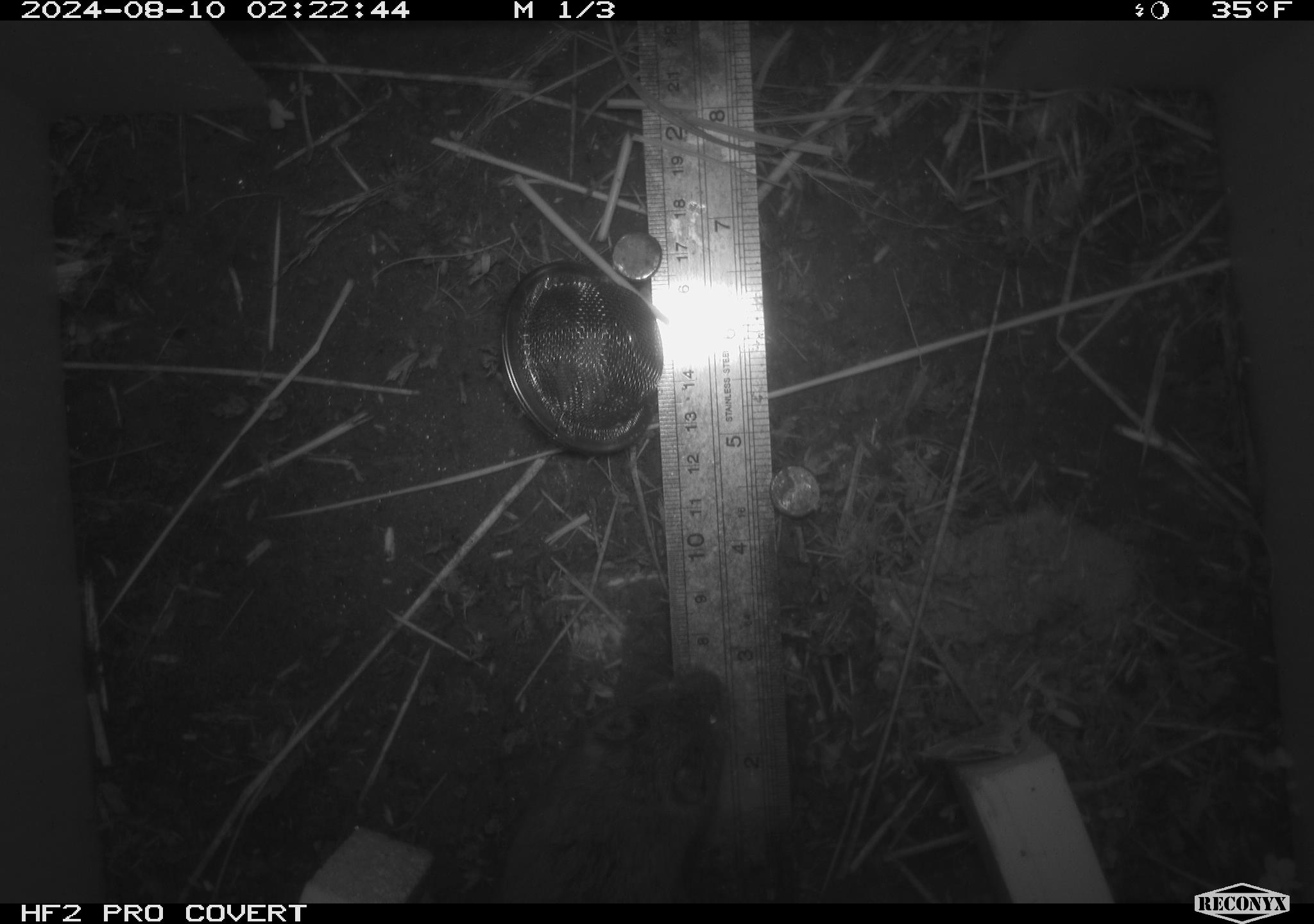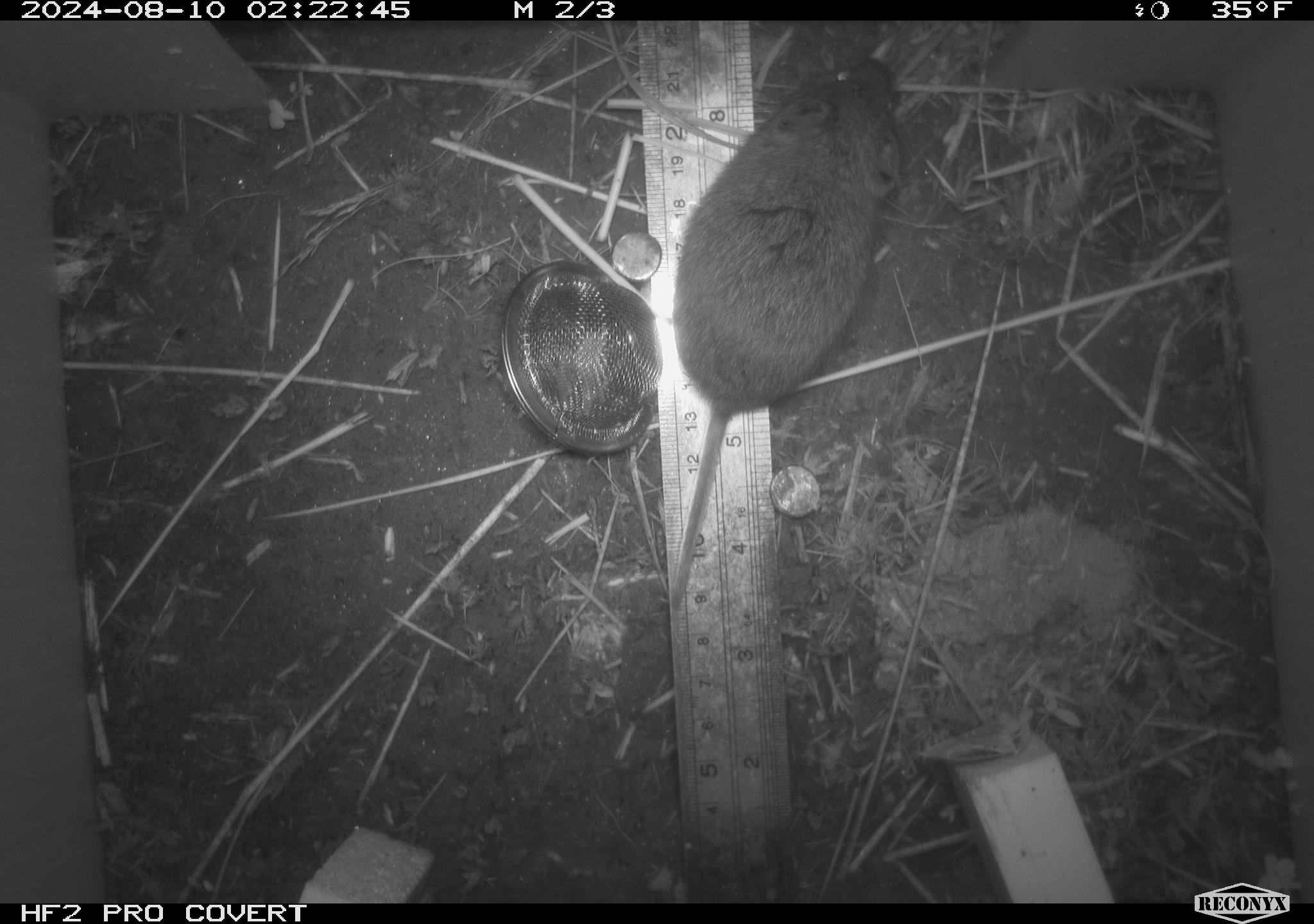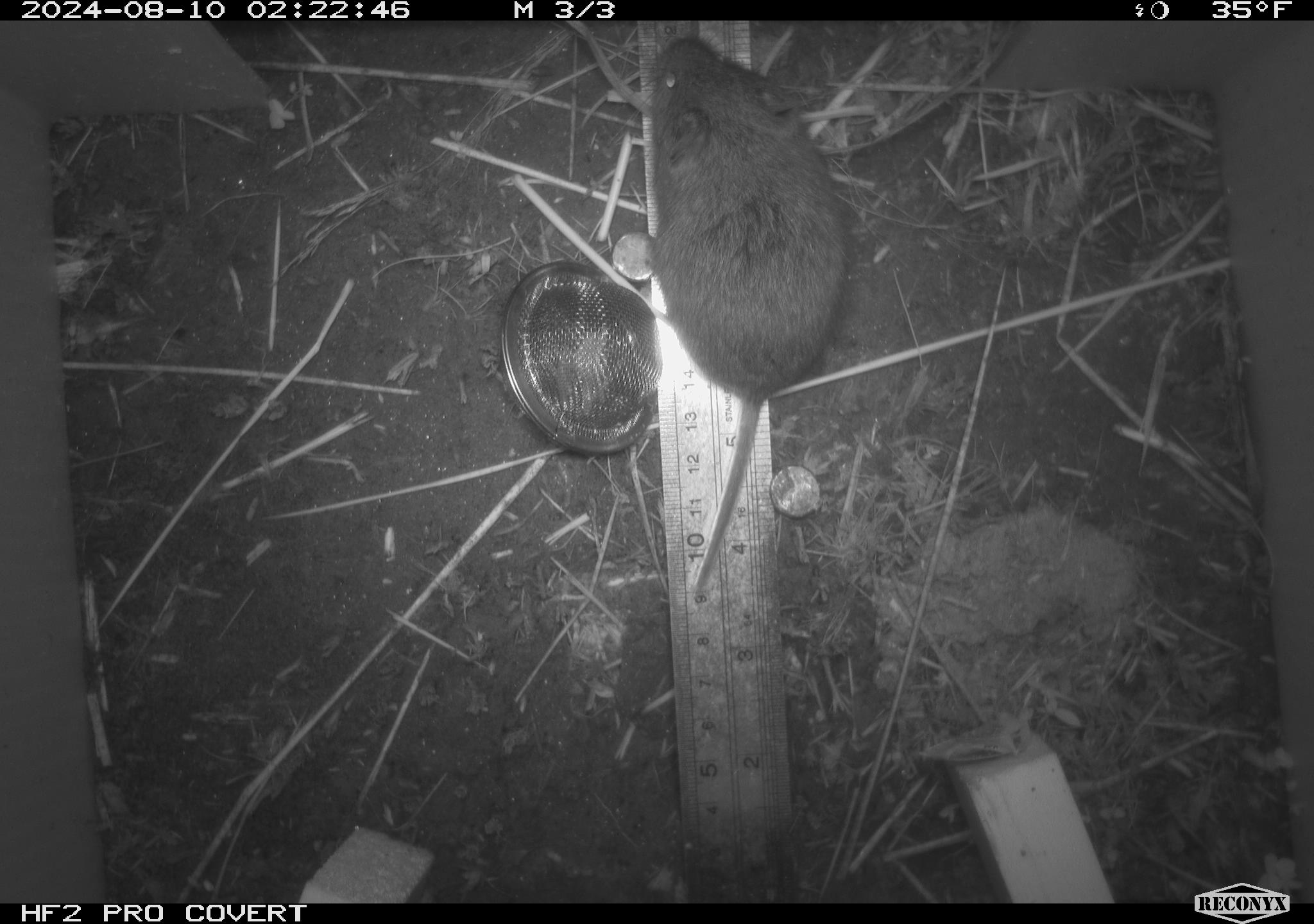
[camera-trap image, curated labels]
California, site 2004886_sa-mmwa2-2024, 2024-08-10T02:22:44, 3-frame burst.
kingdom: Animalia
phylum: Chordata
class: Mammalia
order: Rodentia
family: Cricetidae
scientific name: Arvicolinae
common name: voles, lemmings, and muskrats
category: arvicolinae subfamily